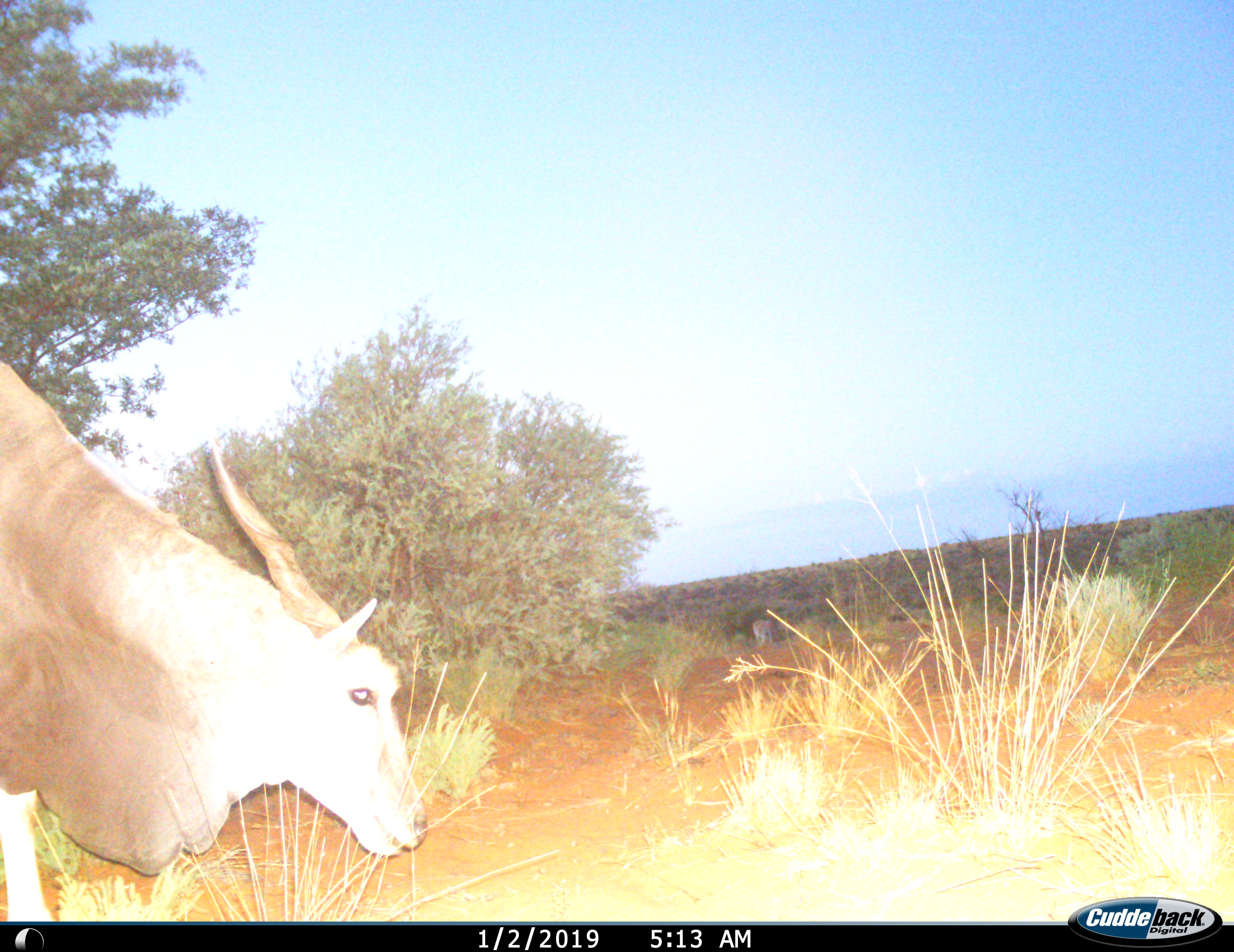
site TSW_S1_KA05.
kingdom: Animalia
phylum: Chordata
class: Mammalia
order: Artiodactyla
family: Bovidae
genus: Tragelaphus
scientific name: Tragelaphus oryx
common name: eland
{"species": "eland (Tragelaphus oryx)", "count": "1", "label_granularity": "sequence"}